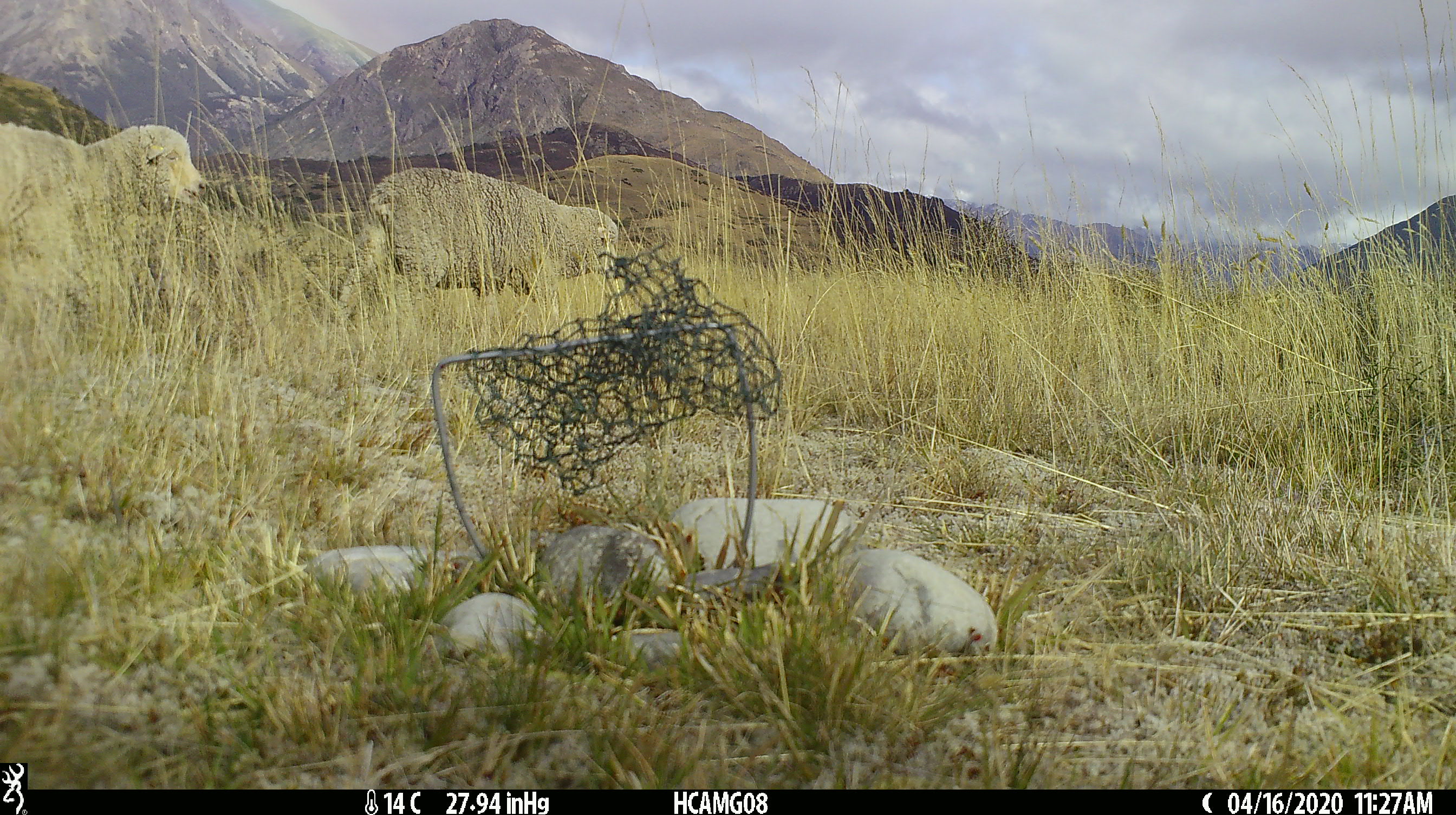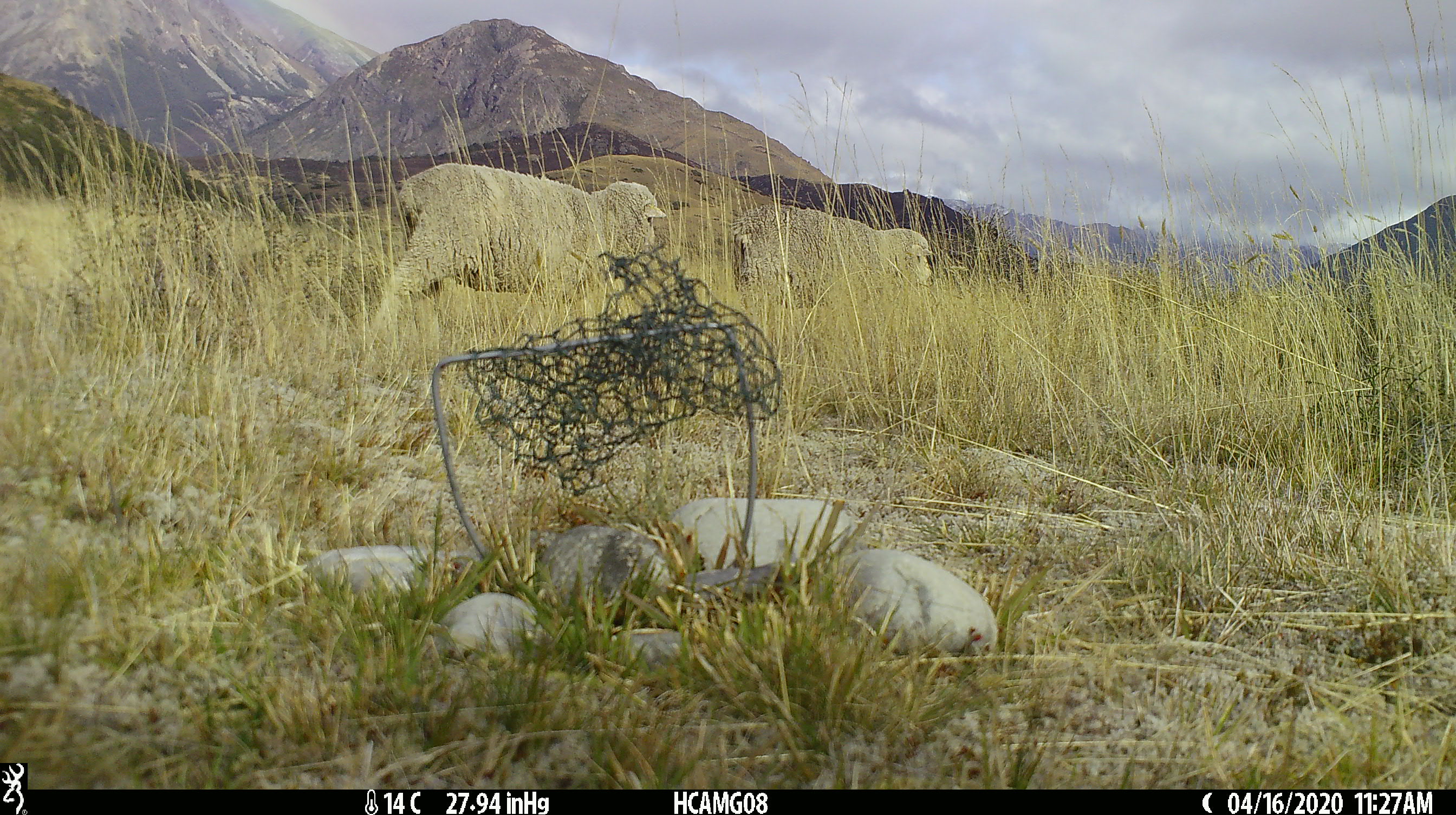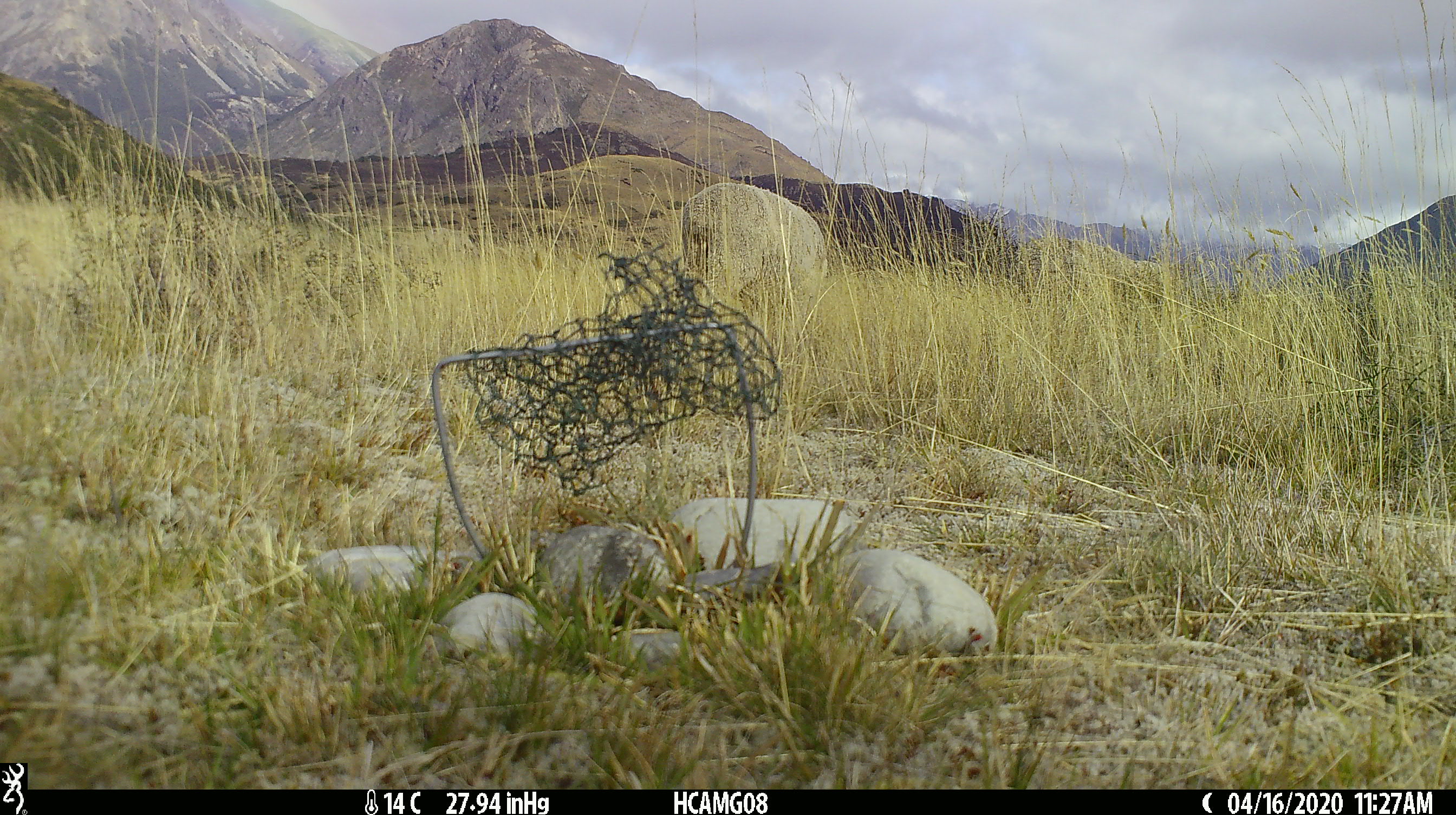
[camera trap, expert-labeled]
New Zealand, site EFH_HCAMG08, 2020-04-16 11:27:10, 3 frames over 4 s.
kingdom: Animalia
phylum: Chordata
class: Mammalia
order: Artiodactyla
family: Bovidae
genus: Ovis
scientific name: Ovis aries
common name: domestic sheep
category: sheep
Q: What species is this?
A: Sheep (domestic sheep) (Ovis aries).